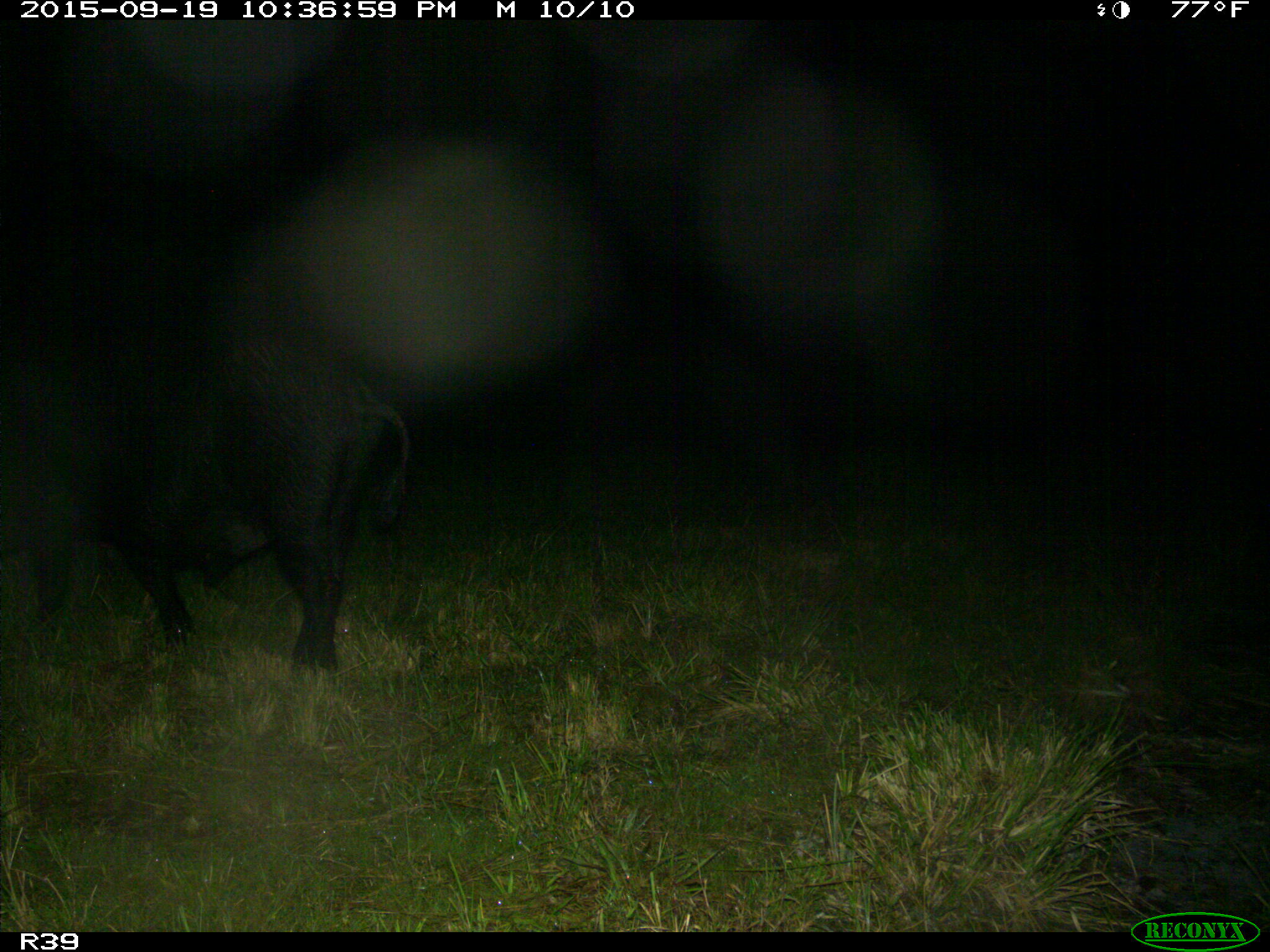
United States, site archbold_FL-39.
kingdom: Animalia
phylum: Chordata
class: Mammalia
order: Artiodactyla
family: Suidae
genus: Sus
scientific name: Sus scrofa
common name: wild boar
Sus scrofa (wild boar).